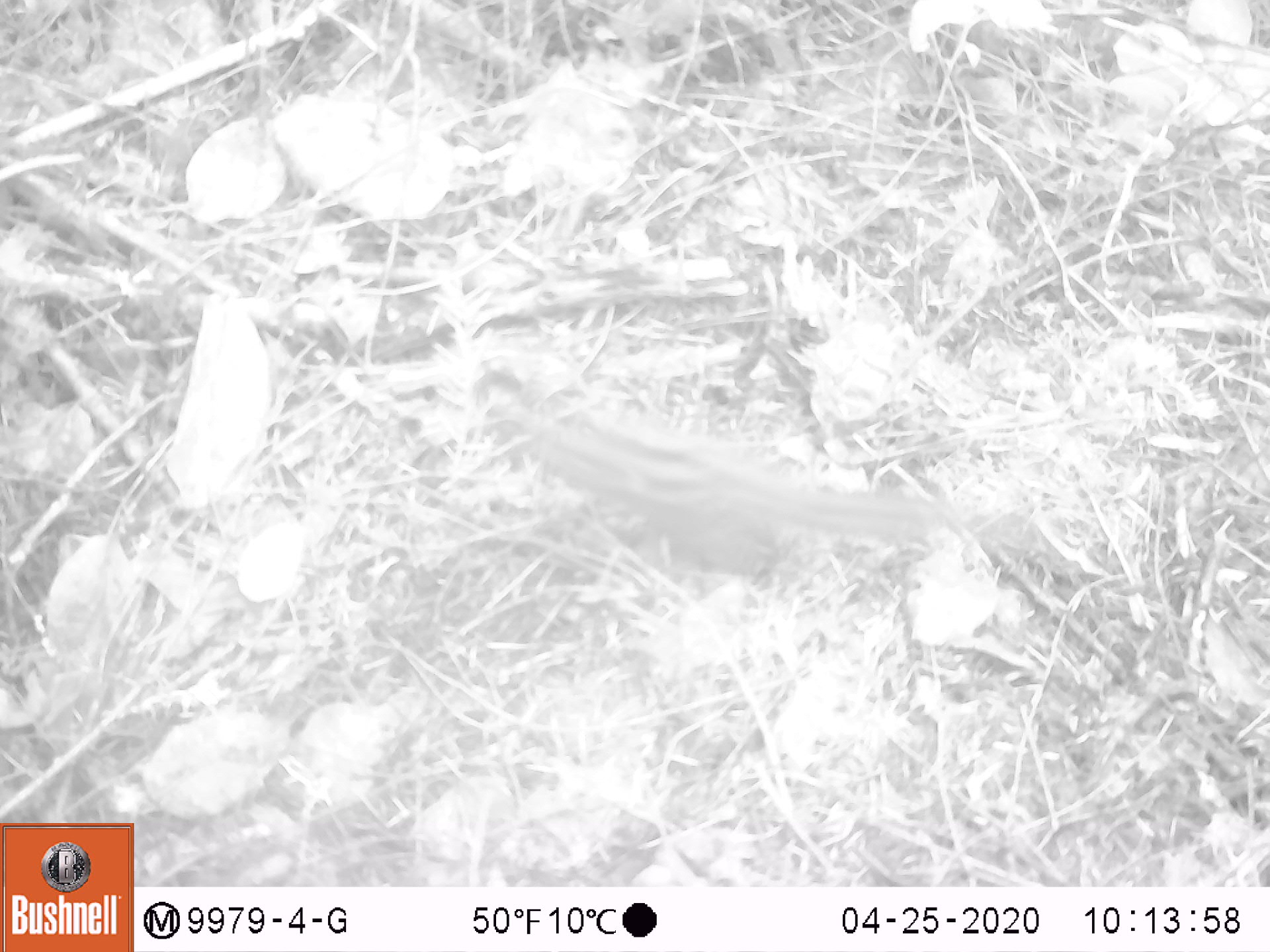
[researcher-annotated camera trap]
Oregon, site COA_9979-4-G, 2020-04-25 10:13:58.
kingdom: Animalia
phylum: Chordata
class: Mammalia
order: Rodentia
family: Sciuridae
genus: Neotamias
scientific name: Neotamias townsendii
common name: townsend's chipmunk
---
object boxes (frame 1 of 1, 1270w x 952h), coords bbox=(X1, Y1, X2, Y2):
townsend's chipmunk: bbox=(490, 391, 963, 581)